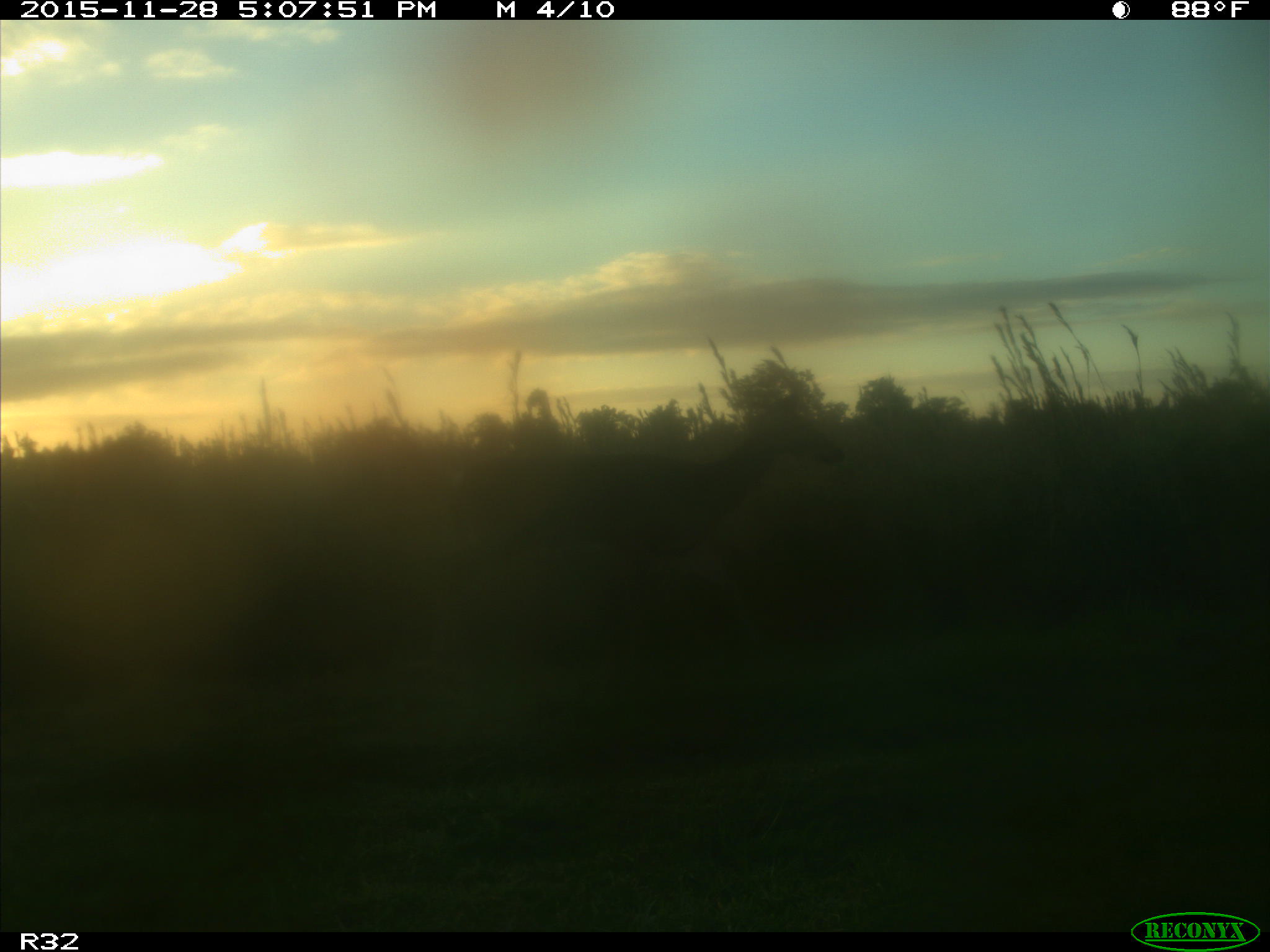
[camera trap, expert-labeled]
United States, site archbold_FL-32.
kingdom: Animalia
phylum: Chordata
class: Mammalia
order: Artiodactyla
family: Cervidae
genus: Odocoileus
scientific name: Odocoileus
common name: deer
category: unidentified deer